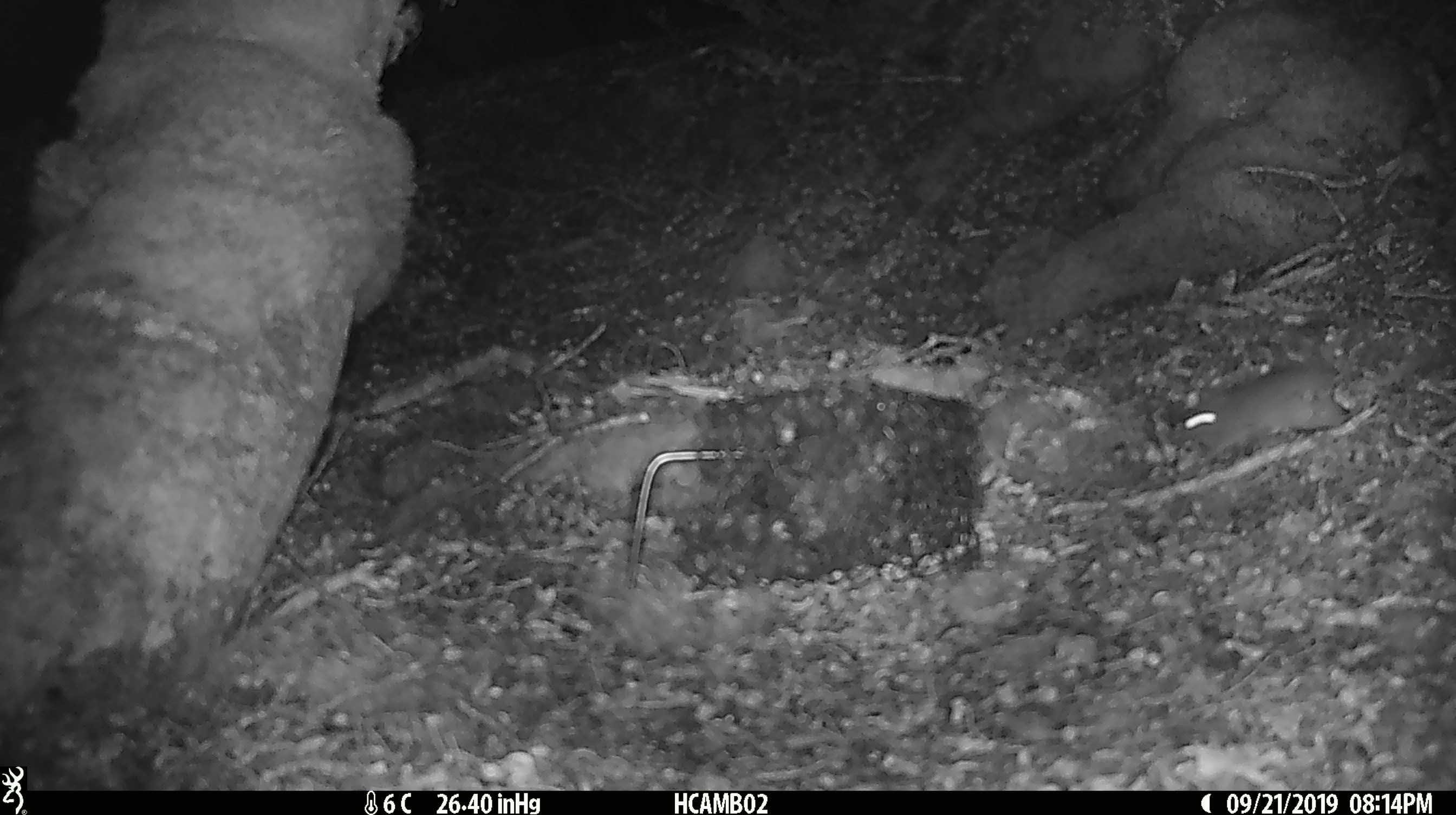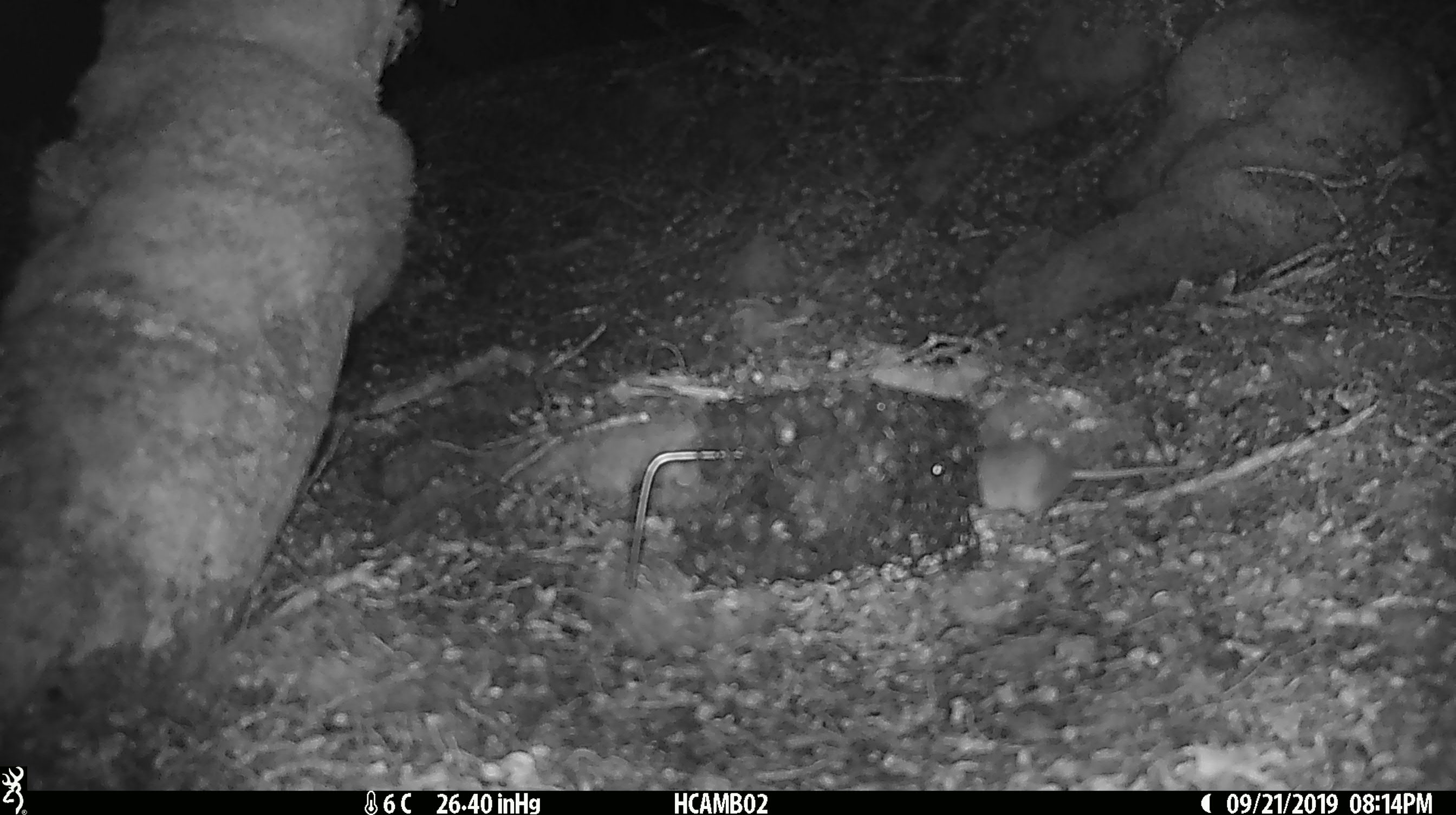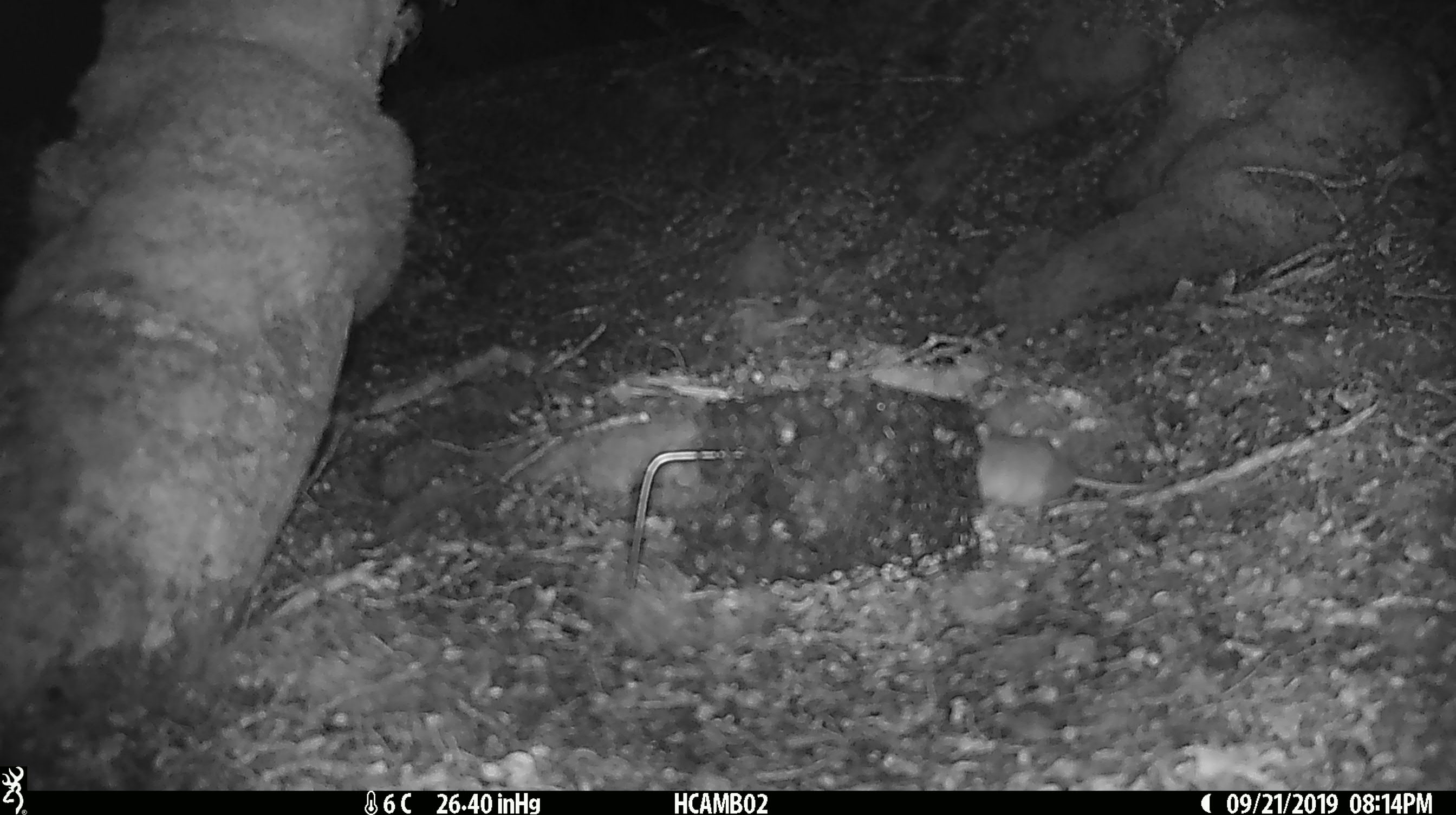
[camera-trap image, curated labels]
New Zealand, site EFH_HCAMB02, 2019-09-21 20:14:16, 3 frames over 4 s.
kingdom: Animalia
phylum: Chordata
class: Mammalia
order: Rodentia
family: Muridae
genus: Mus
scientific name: Mus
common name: mouse